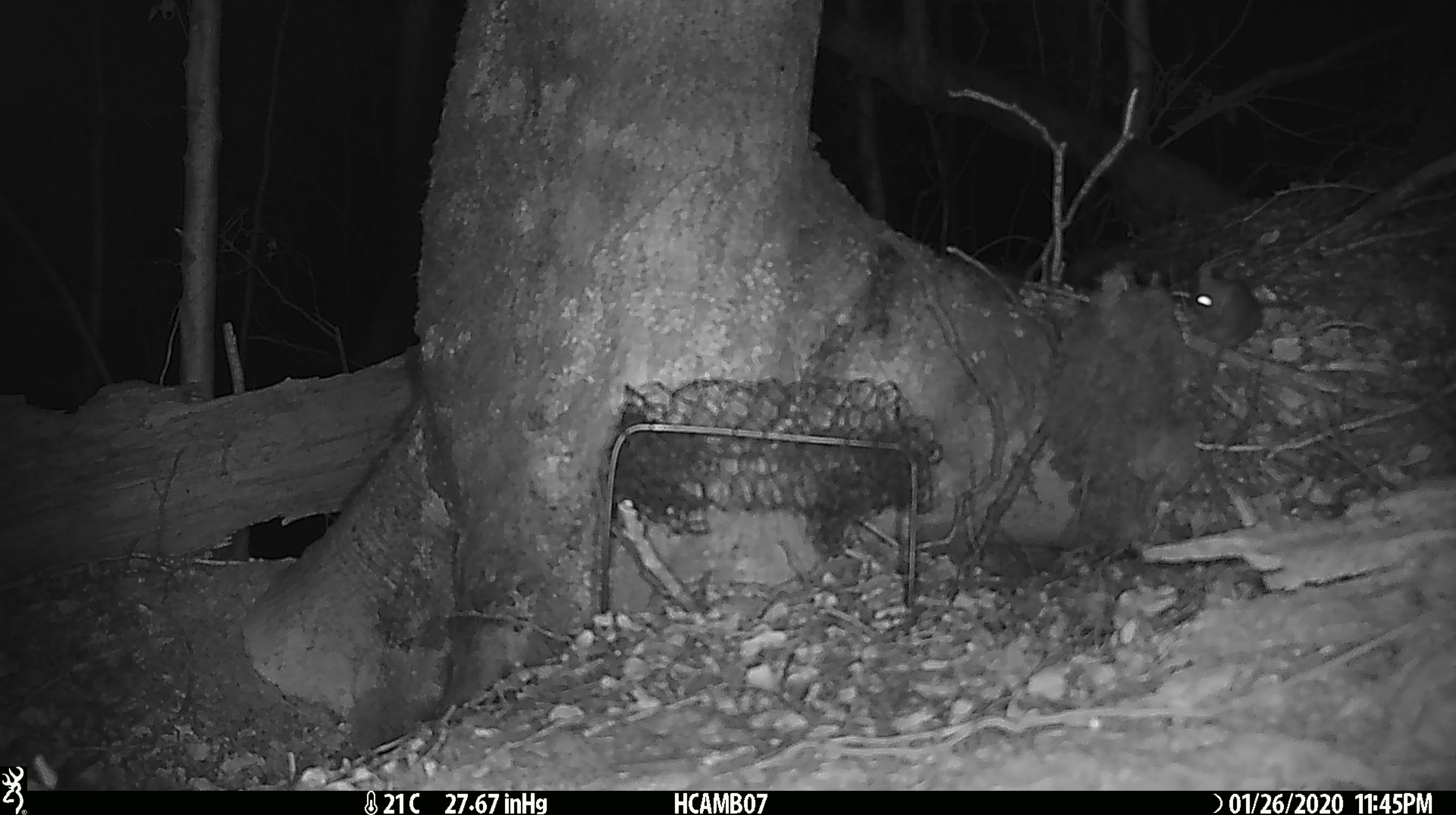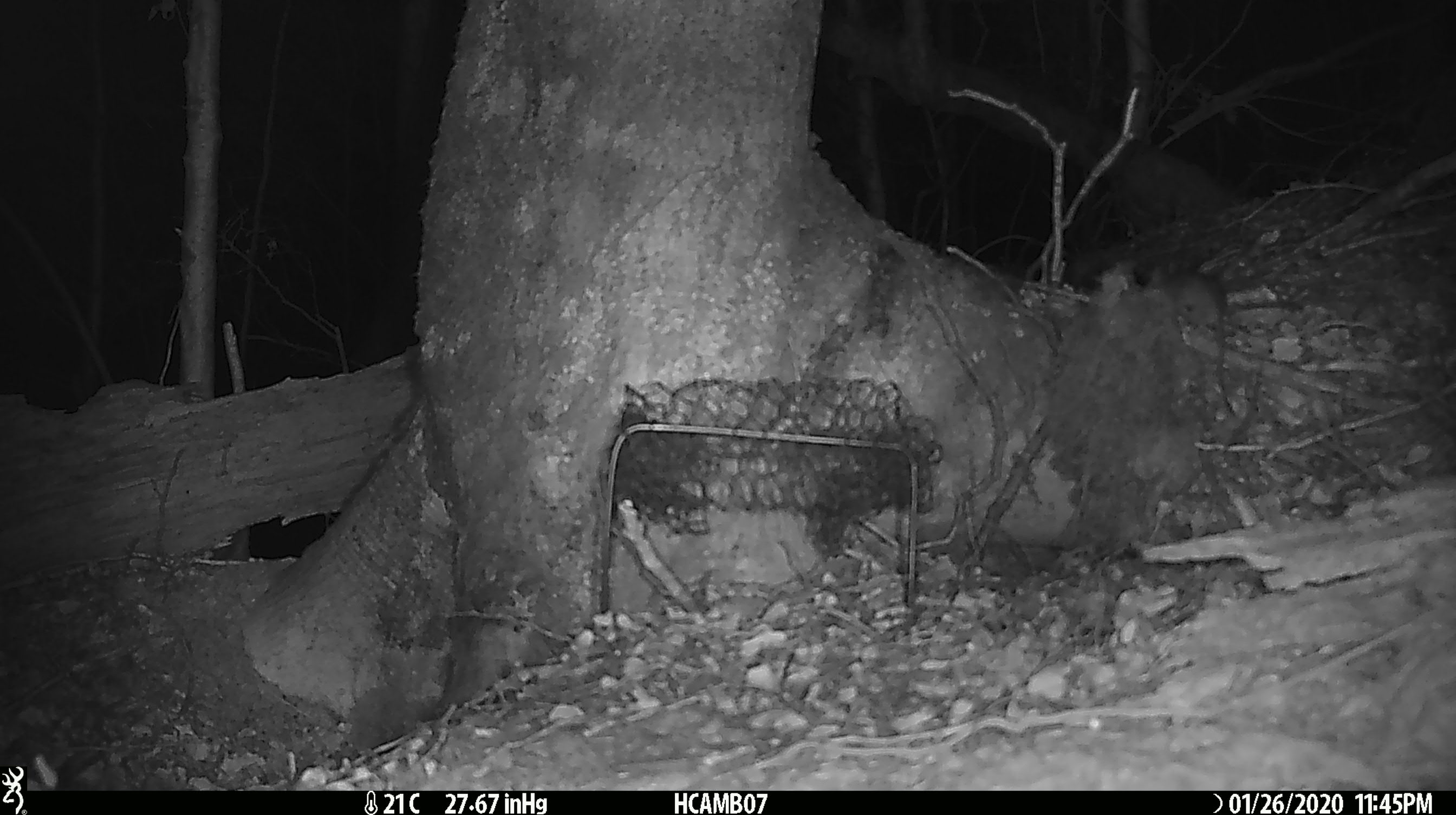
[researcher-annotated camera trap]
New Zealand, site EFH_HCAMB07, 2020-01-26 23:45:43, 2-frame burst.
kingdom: Animalia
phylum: Chordata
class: Mammalia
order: Rodentia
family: Muridae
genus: Mus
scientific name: Mus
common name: mouse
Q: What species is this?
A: Mouse (Mus).